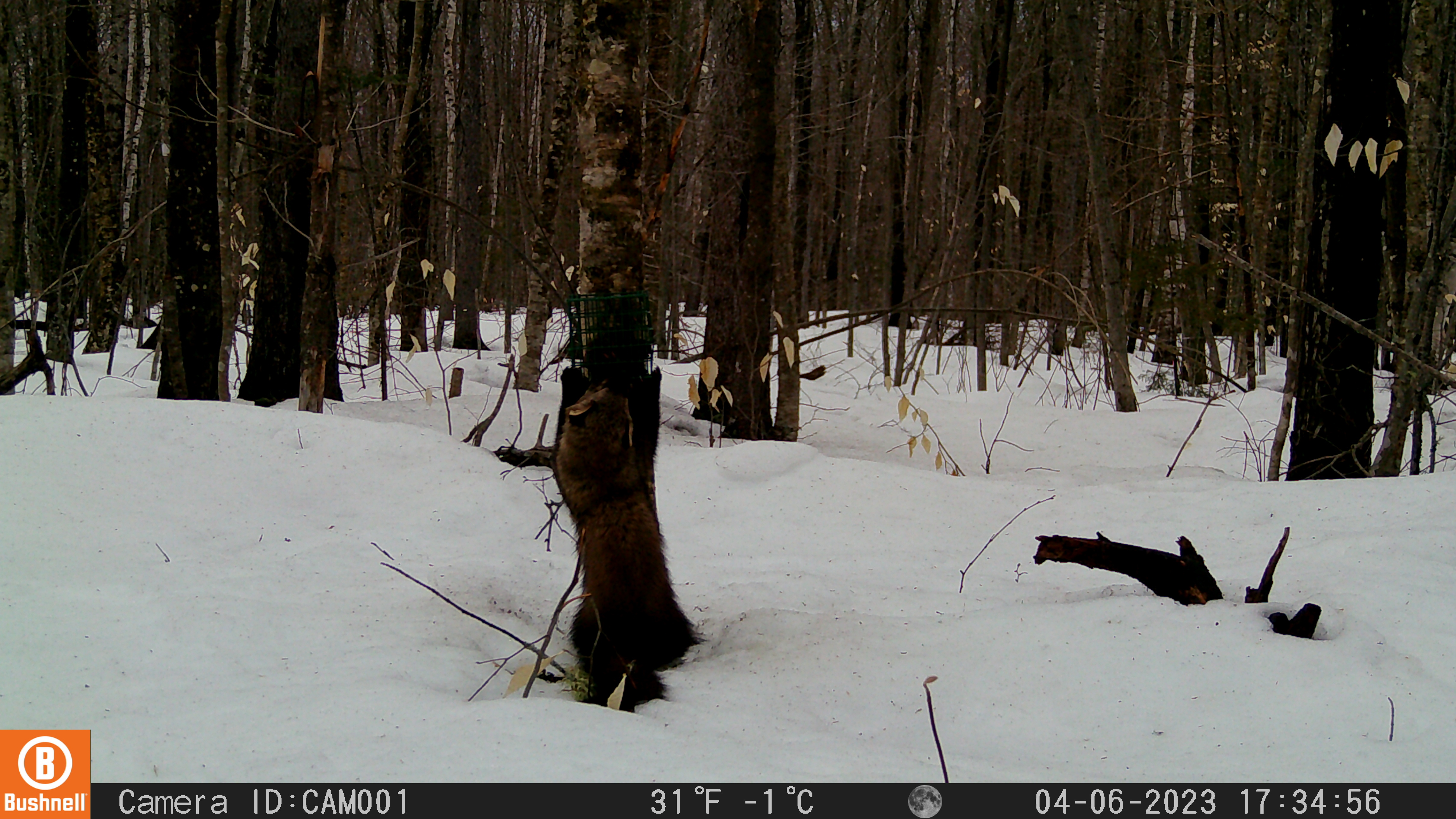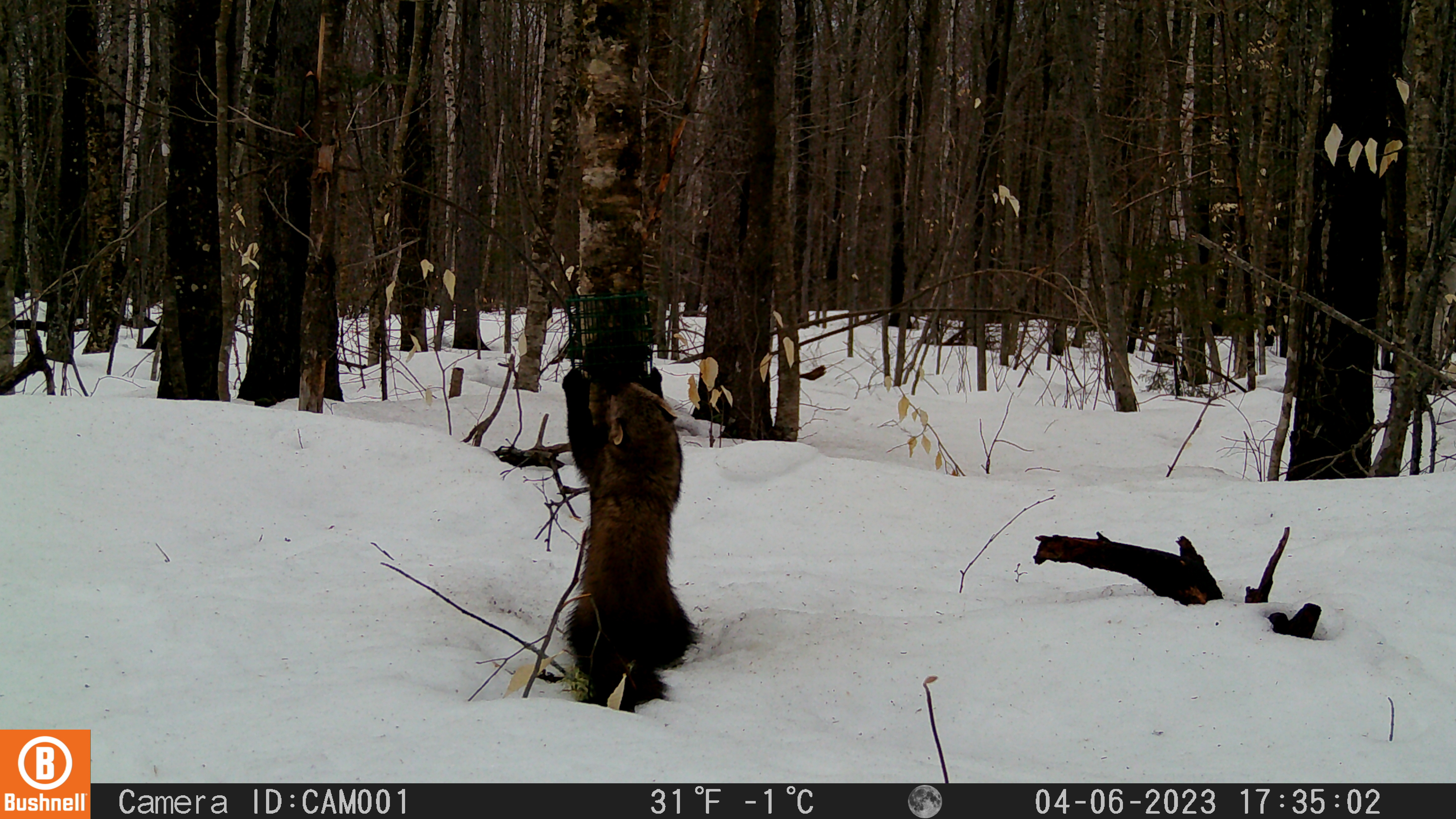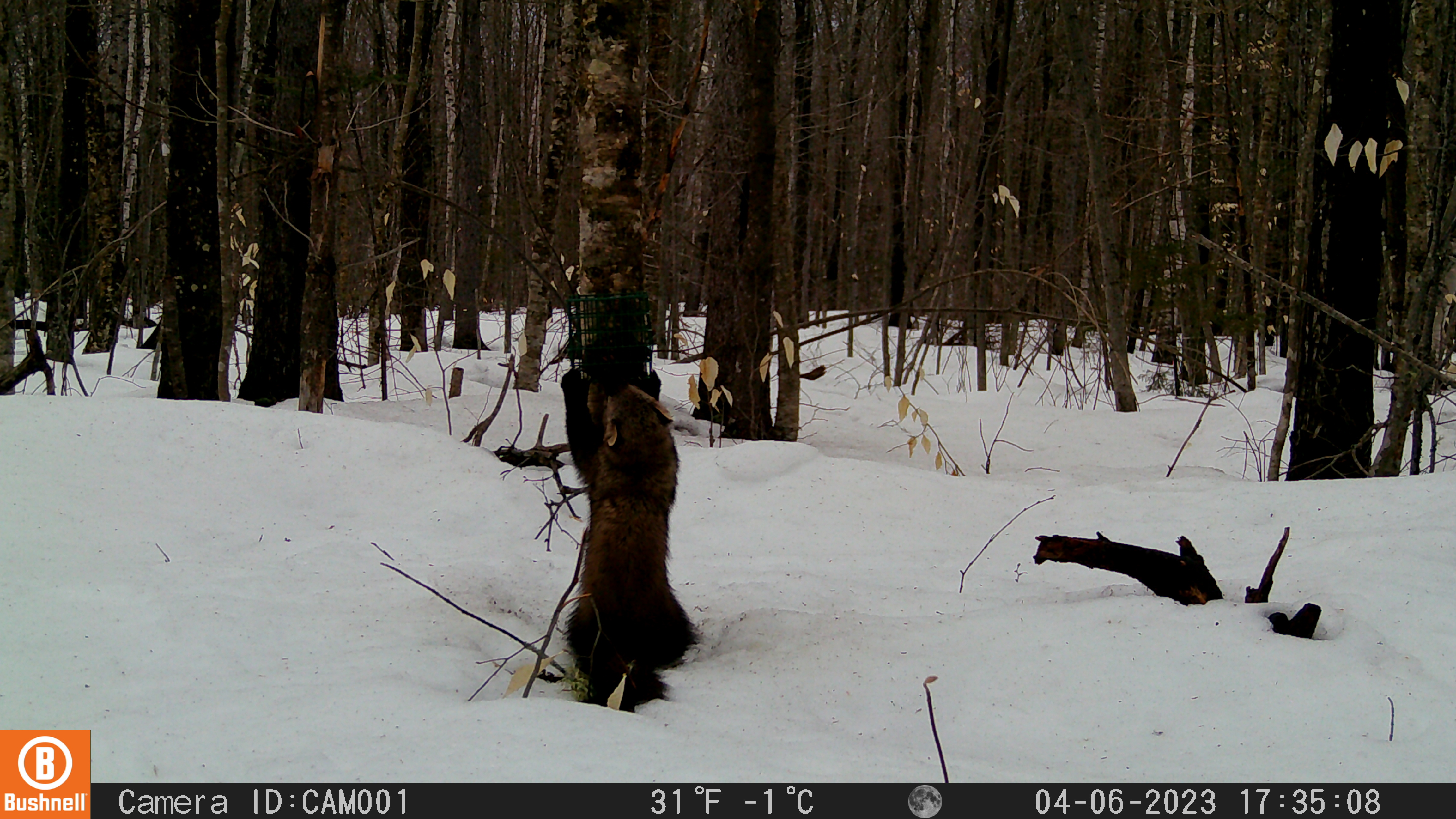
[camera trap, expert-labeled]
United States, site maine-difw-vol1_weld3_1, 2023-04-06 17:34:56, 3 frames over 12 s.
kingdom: Animalia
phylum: Chordata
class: Mammalia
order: Carnivora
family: Mustelidae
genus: Pekania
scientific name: Pekania pennanti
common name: fisher